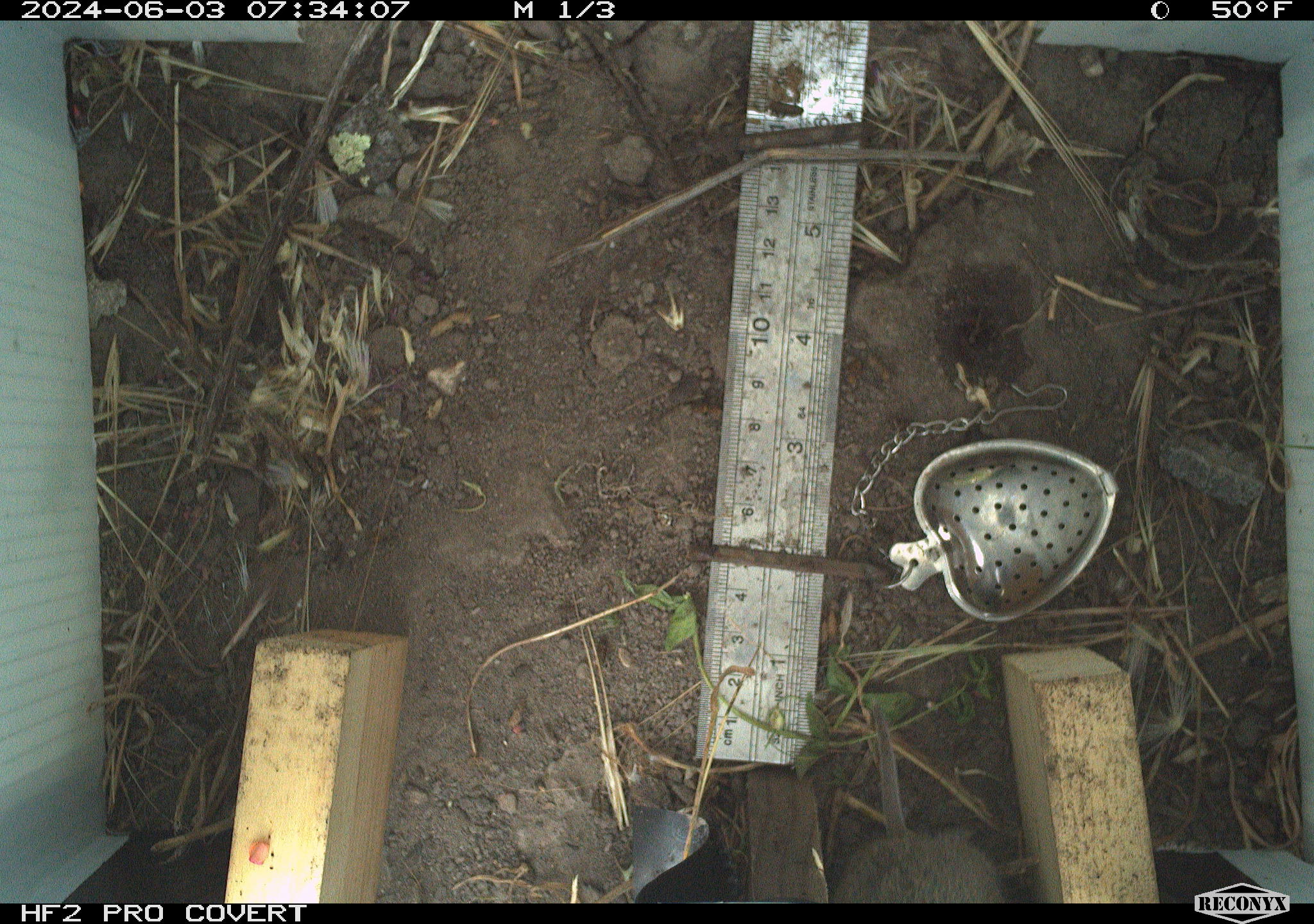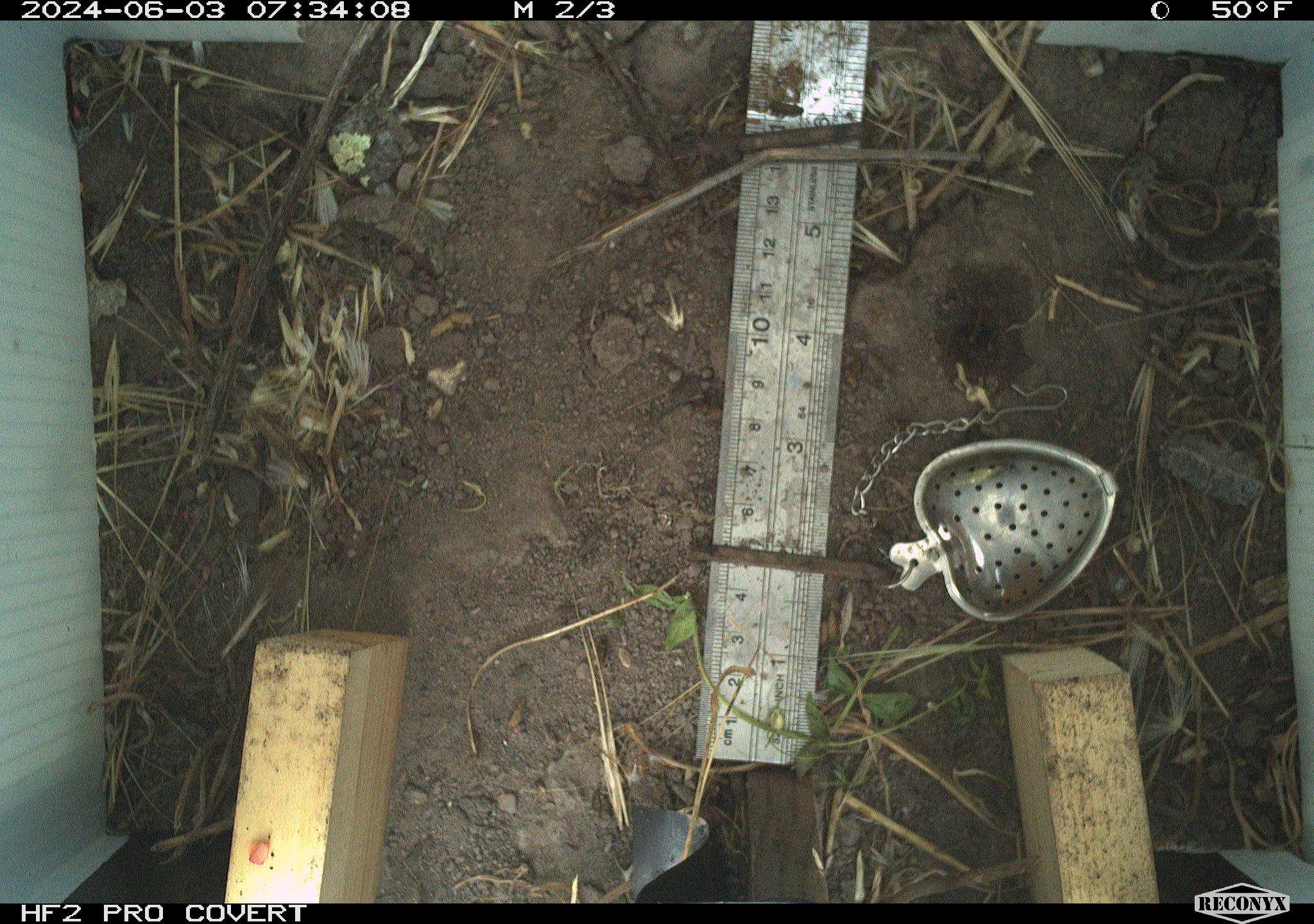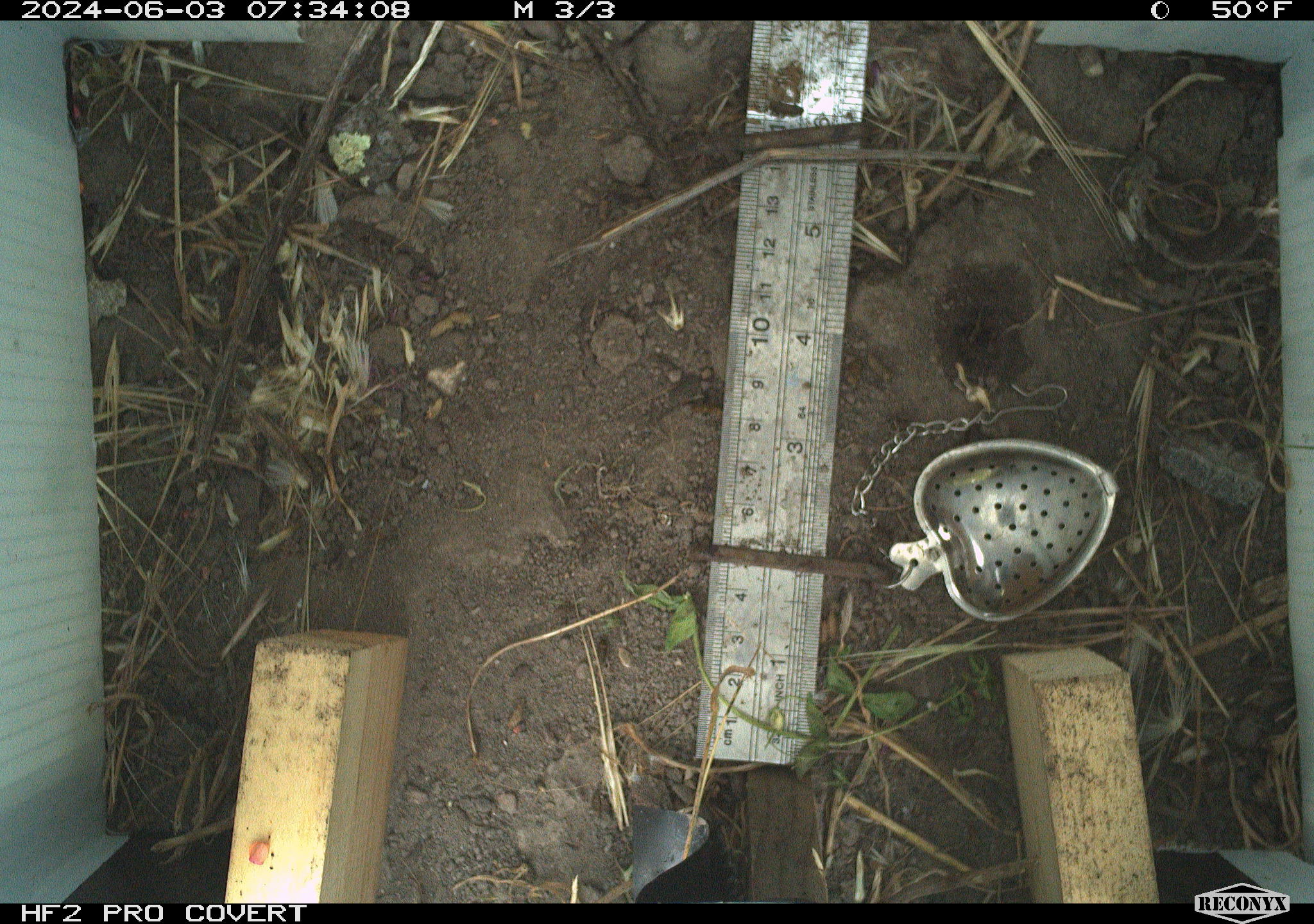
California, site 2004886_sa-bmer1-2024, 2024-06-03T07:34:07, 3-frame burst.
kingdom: Animalia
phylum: Chordata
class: Mammalia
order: Rodentia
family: Cricetidae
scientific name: Arvicolinae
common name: voles, lemmings, and muskrats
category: arvicolinae subfamily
Arvicolinae subfamily (voles, lemmings, and muskrats) (Arvicolinae).